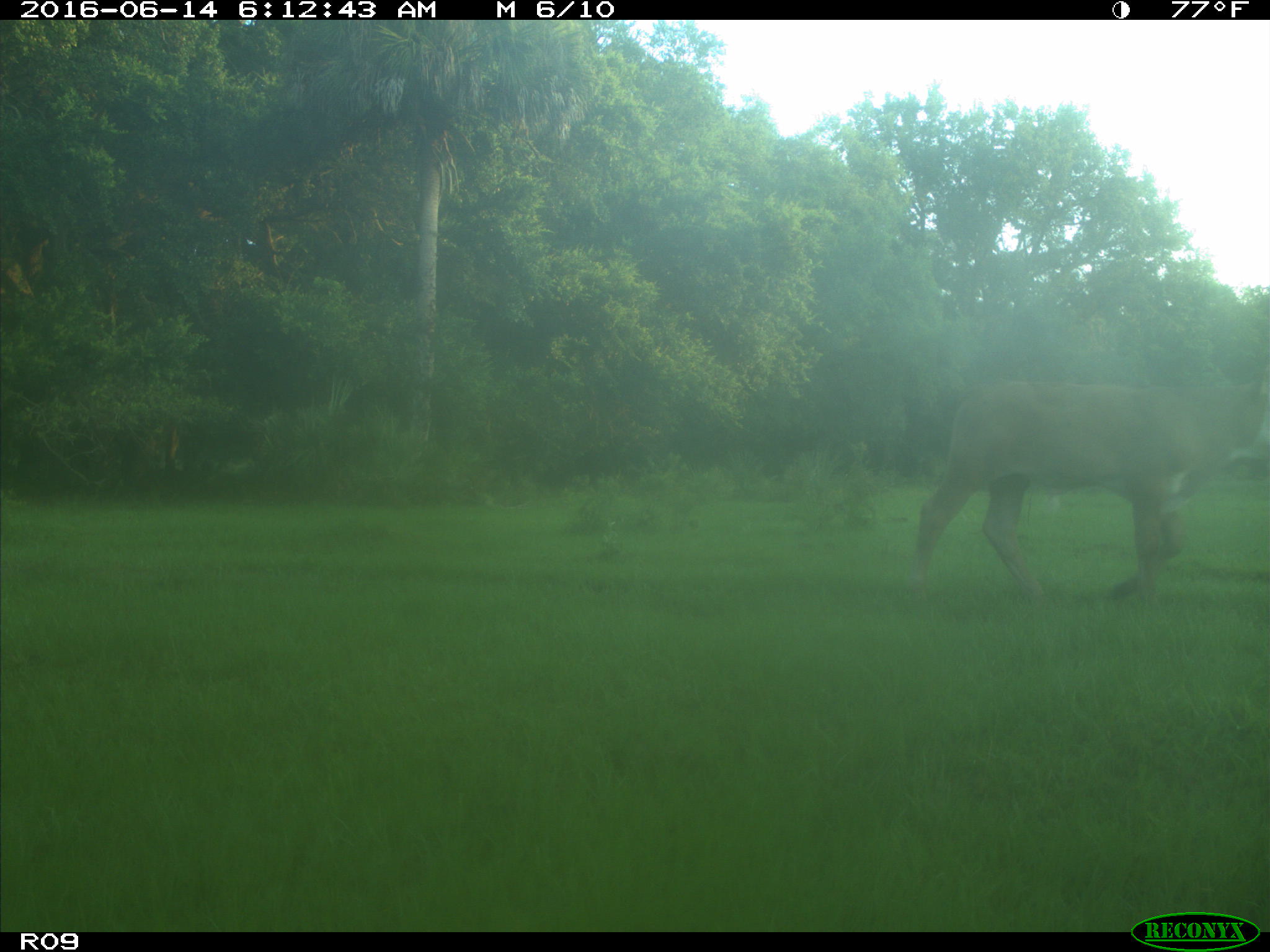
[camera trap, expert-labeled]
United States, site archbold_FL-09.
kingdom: Animalia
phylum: Chordata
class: Mammalia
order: Artiodactyla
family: Bovidae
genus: Bos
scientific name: Bos taurus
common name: domestic cow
Bos taurus (domestic cow).